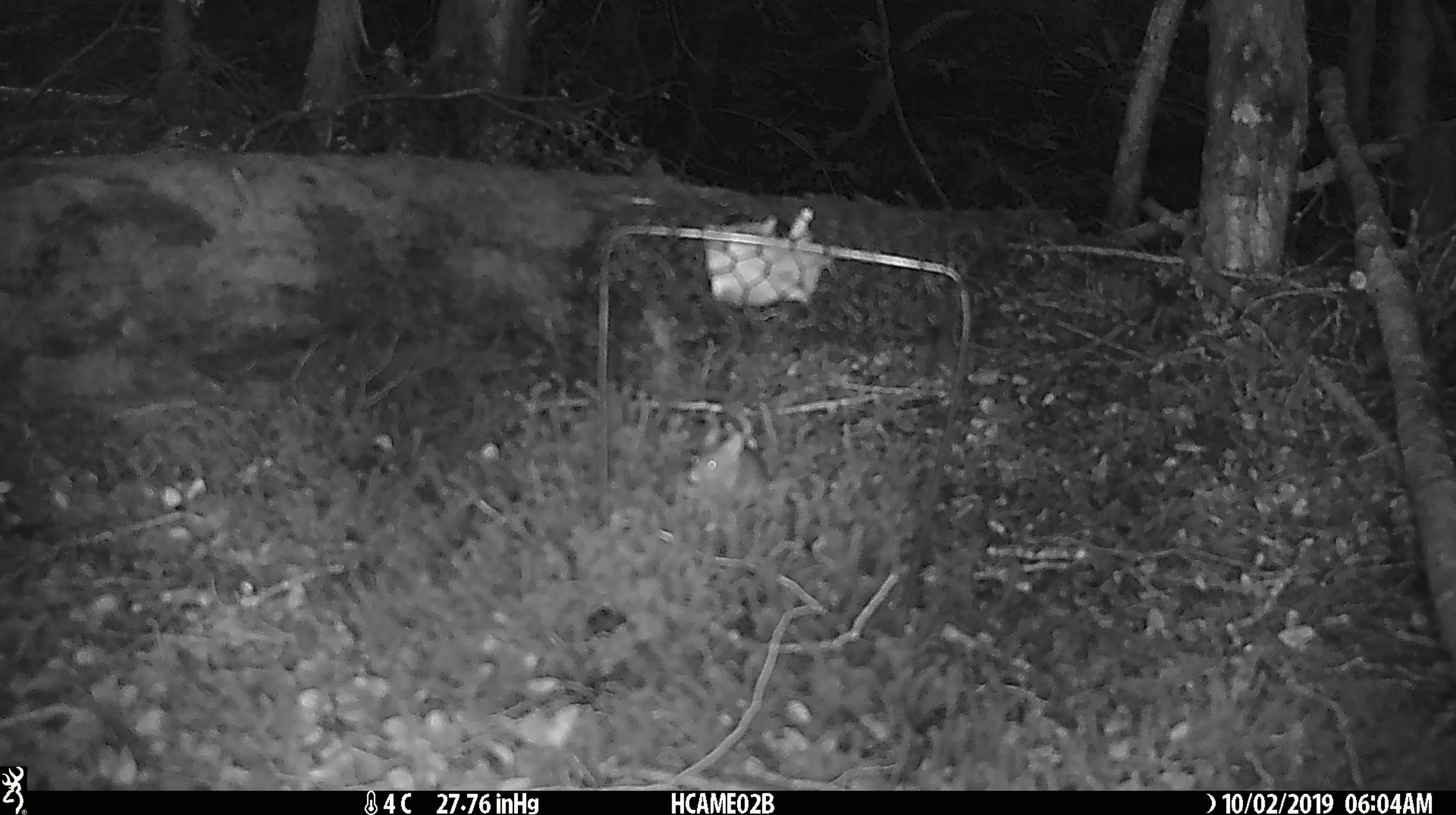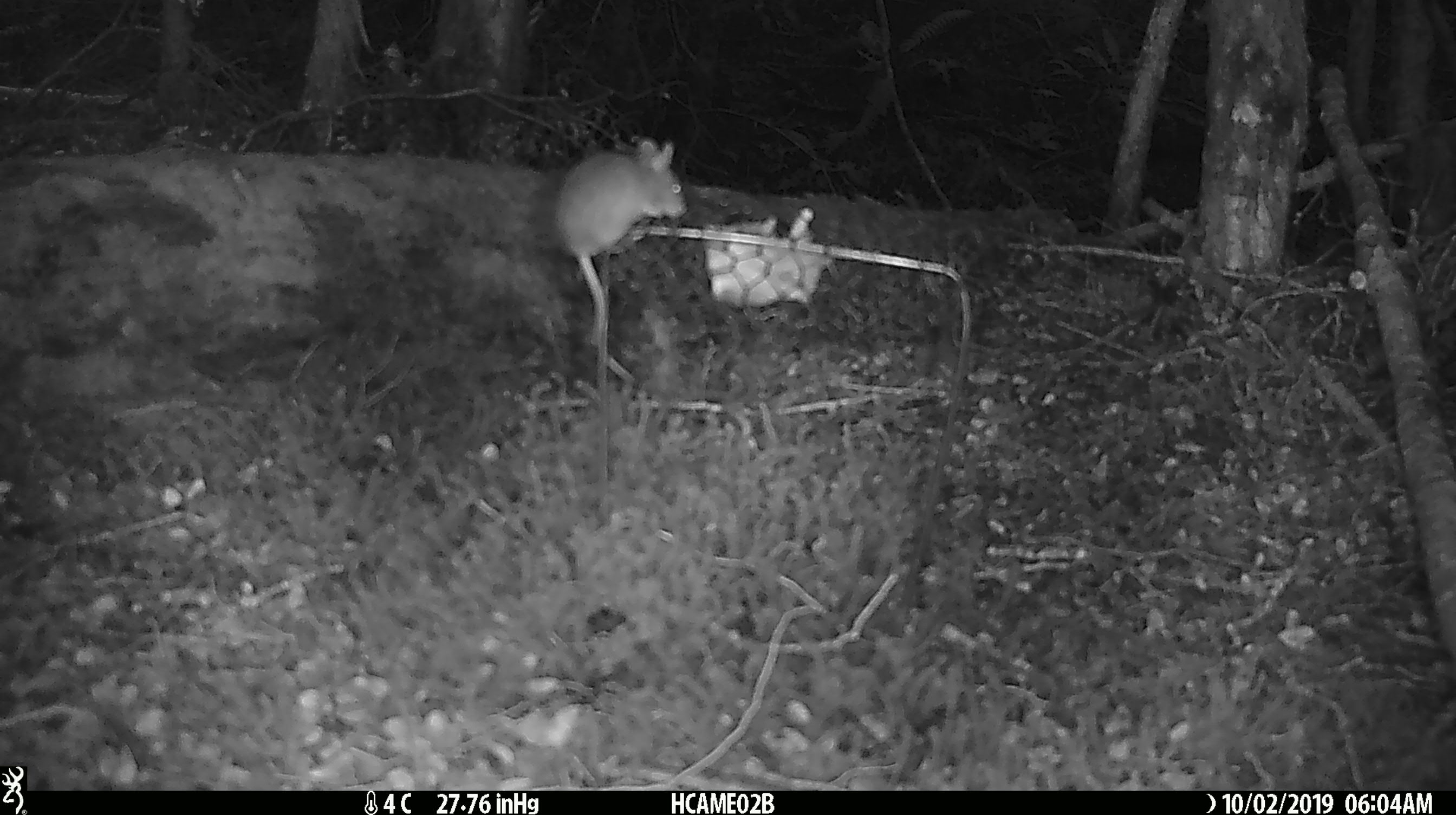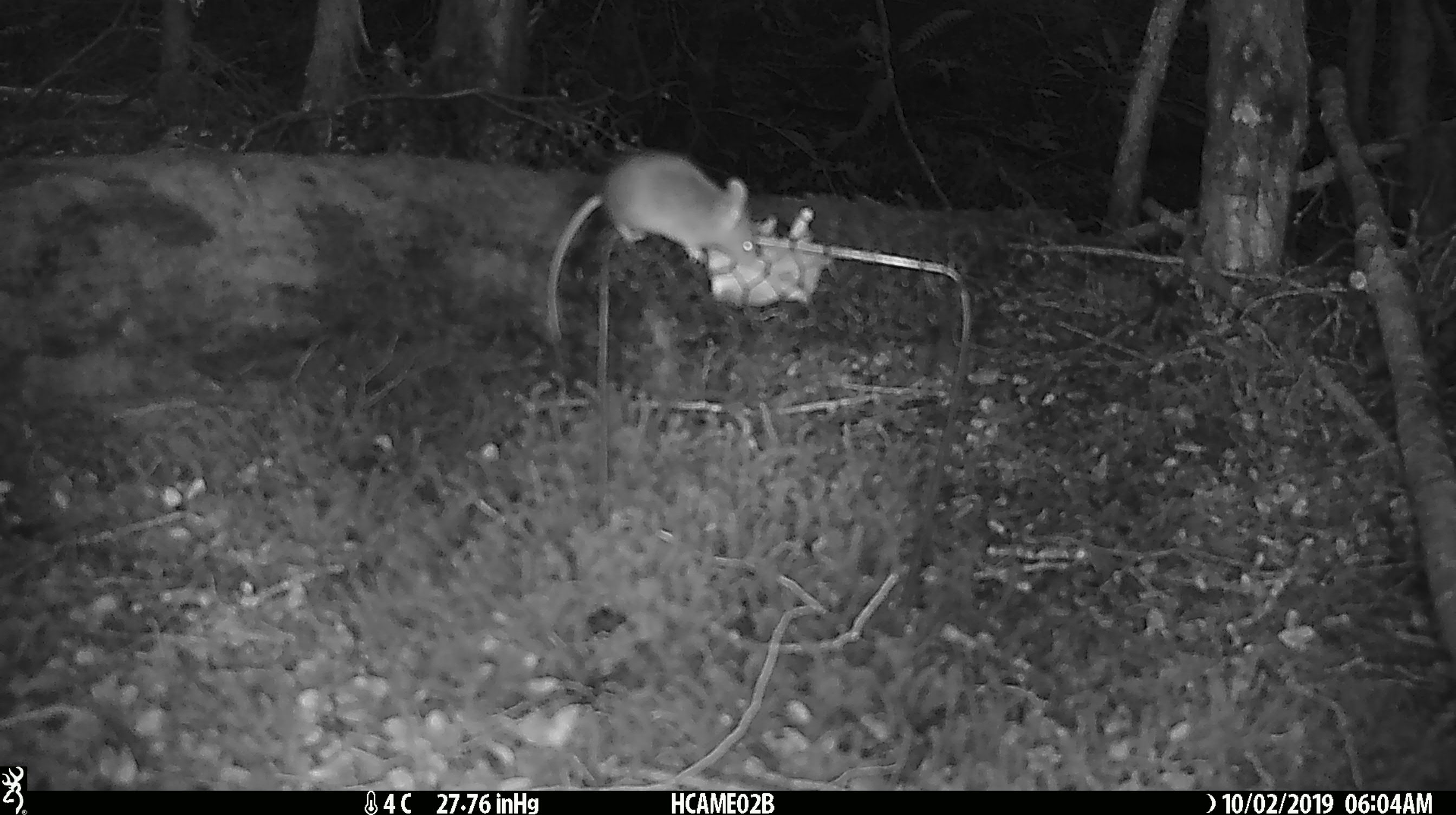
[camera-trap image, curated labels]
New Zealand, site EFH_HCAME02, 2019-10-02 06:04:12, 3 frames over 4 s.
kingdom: Animalia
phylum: Chordata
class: Mammalia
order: Rodentia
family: Muridae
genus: Mus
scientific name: Mus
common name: mouse